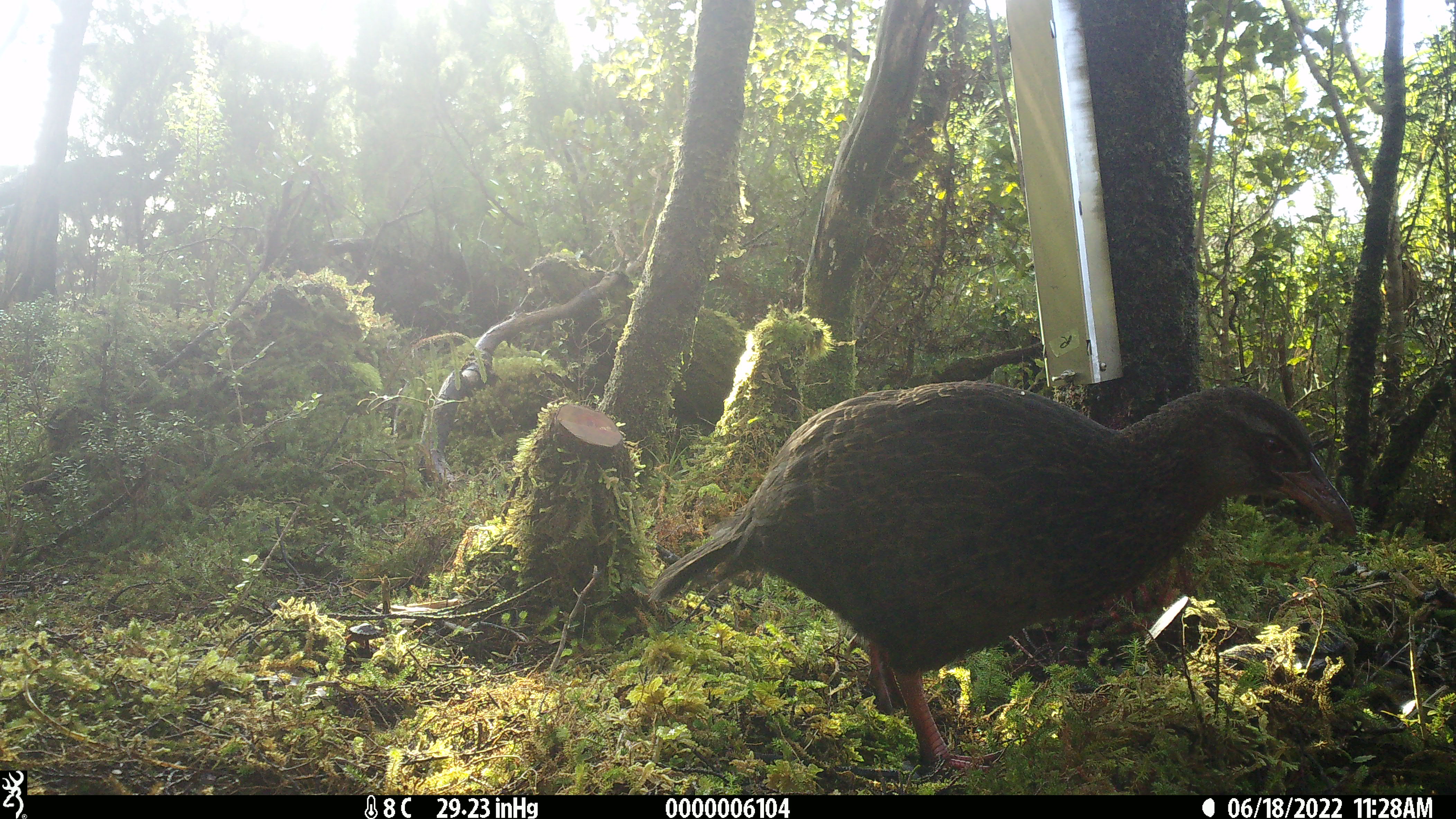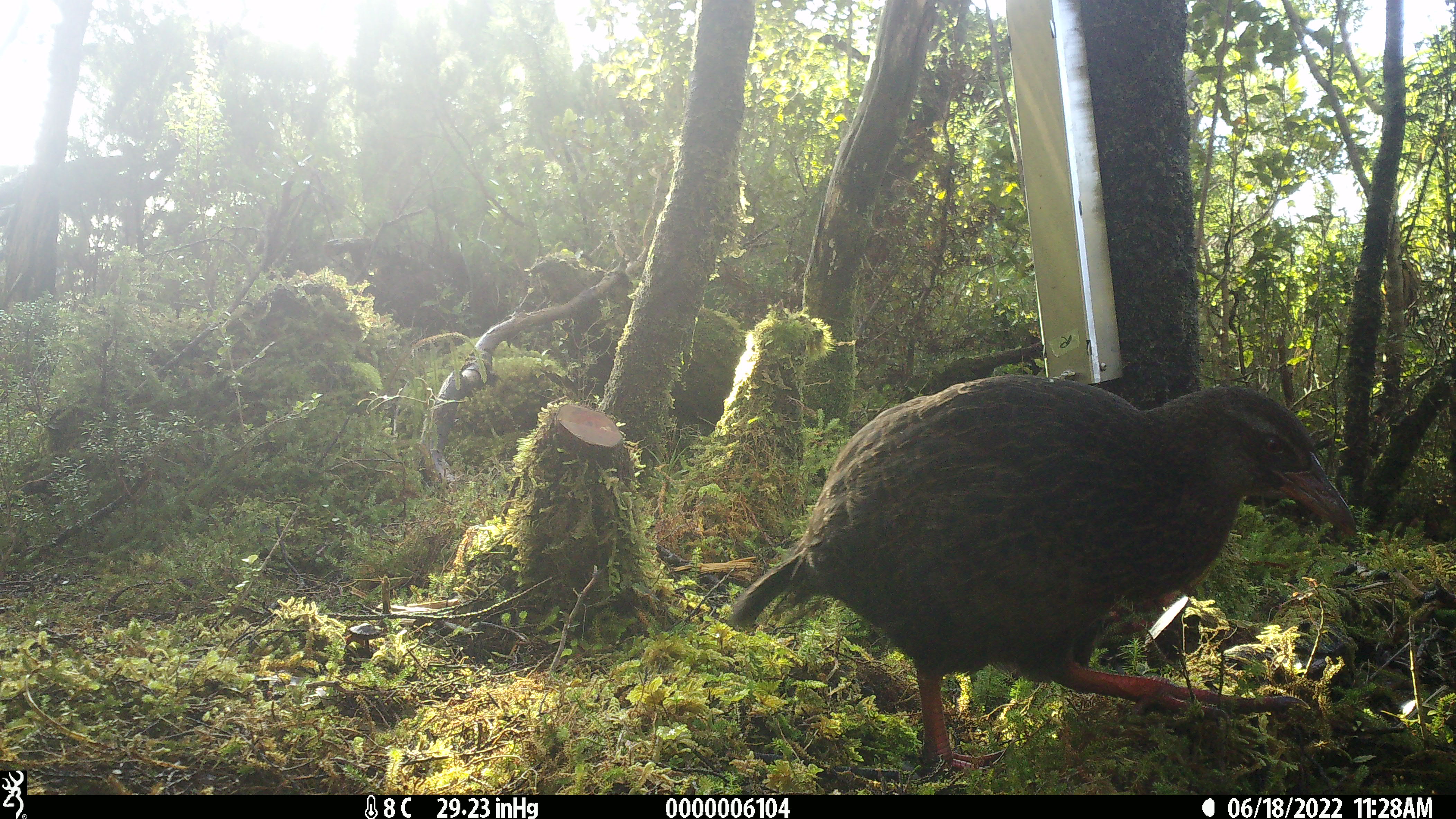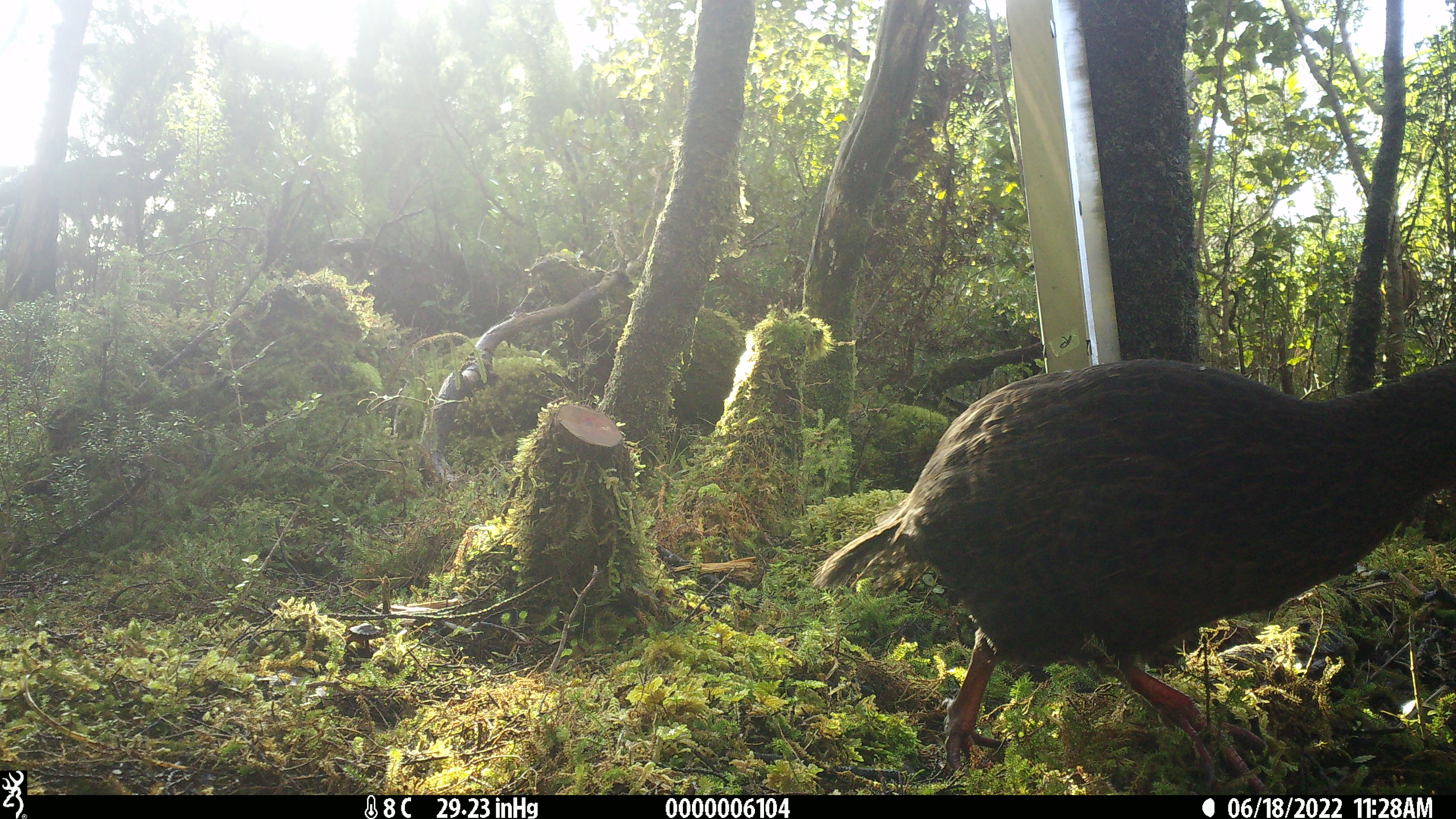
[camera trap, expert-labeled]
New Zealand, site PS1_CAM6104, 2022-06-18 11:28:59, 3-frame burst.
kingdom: Animalia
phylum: Chordata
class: Aves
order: Gruiformes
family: Rallidae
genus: Gallirallus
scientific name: Gallirallus australis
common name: weka